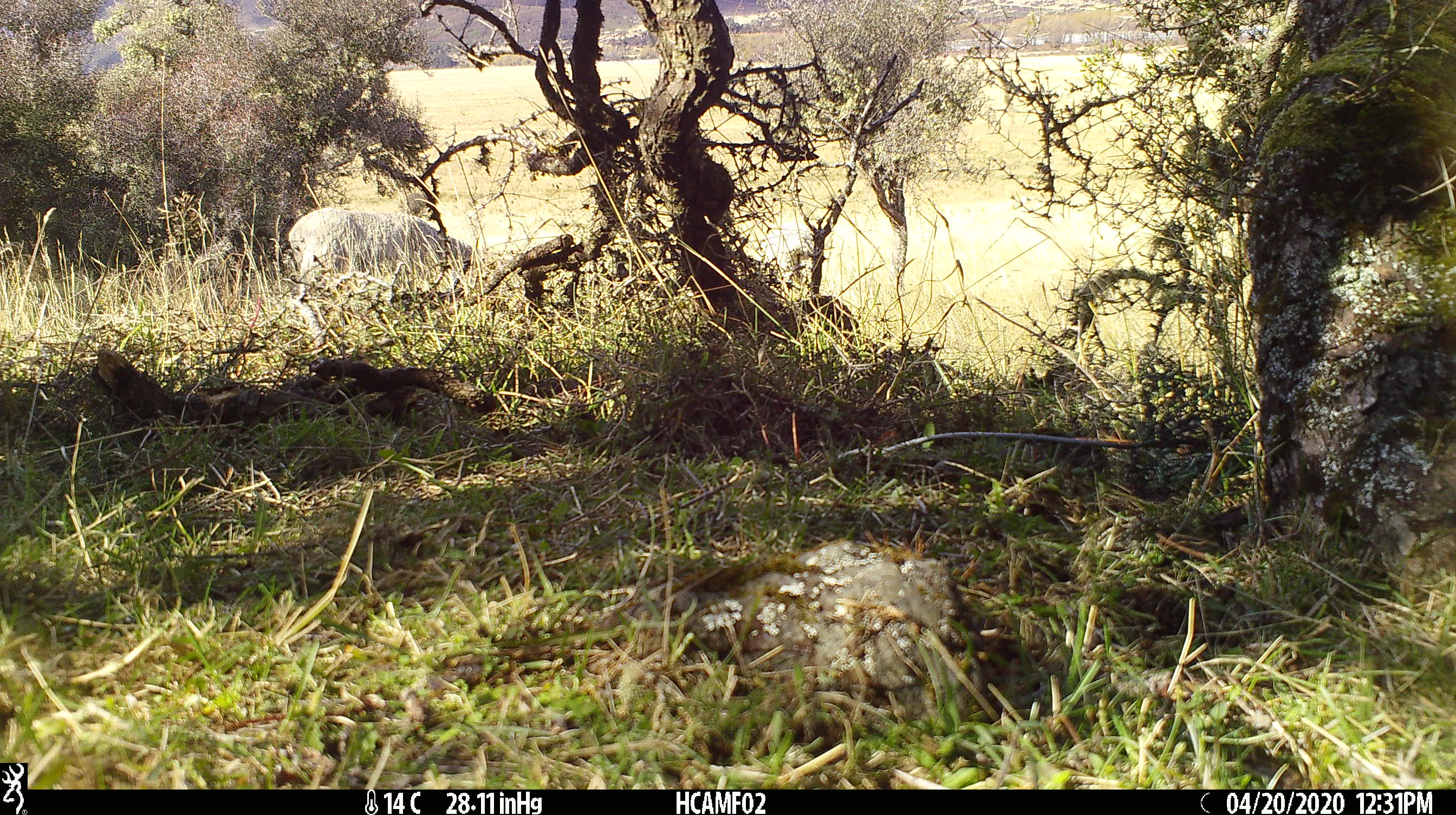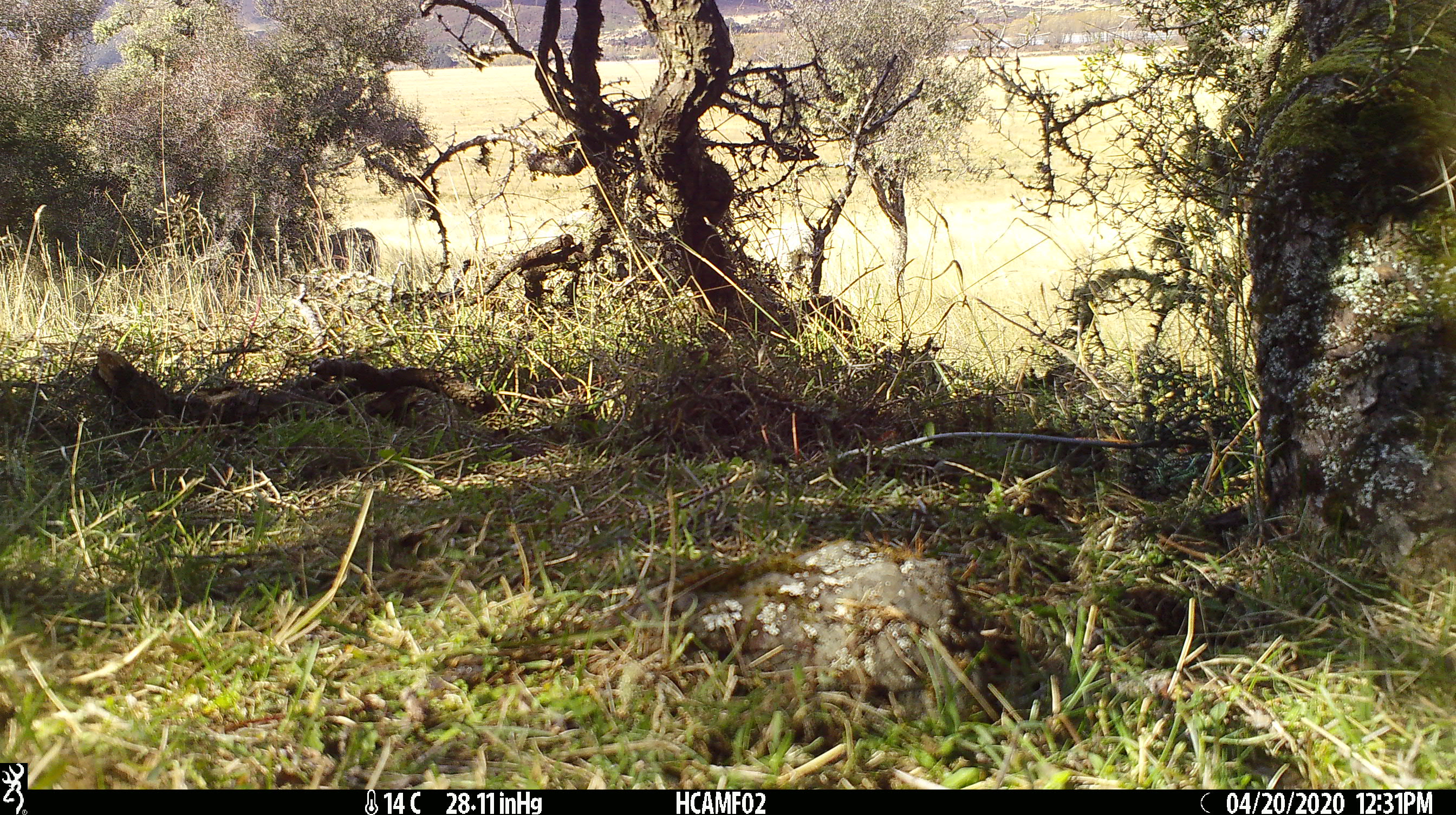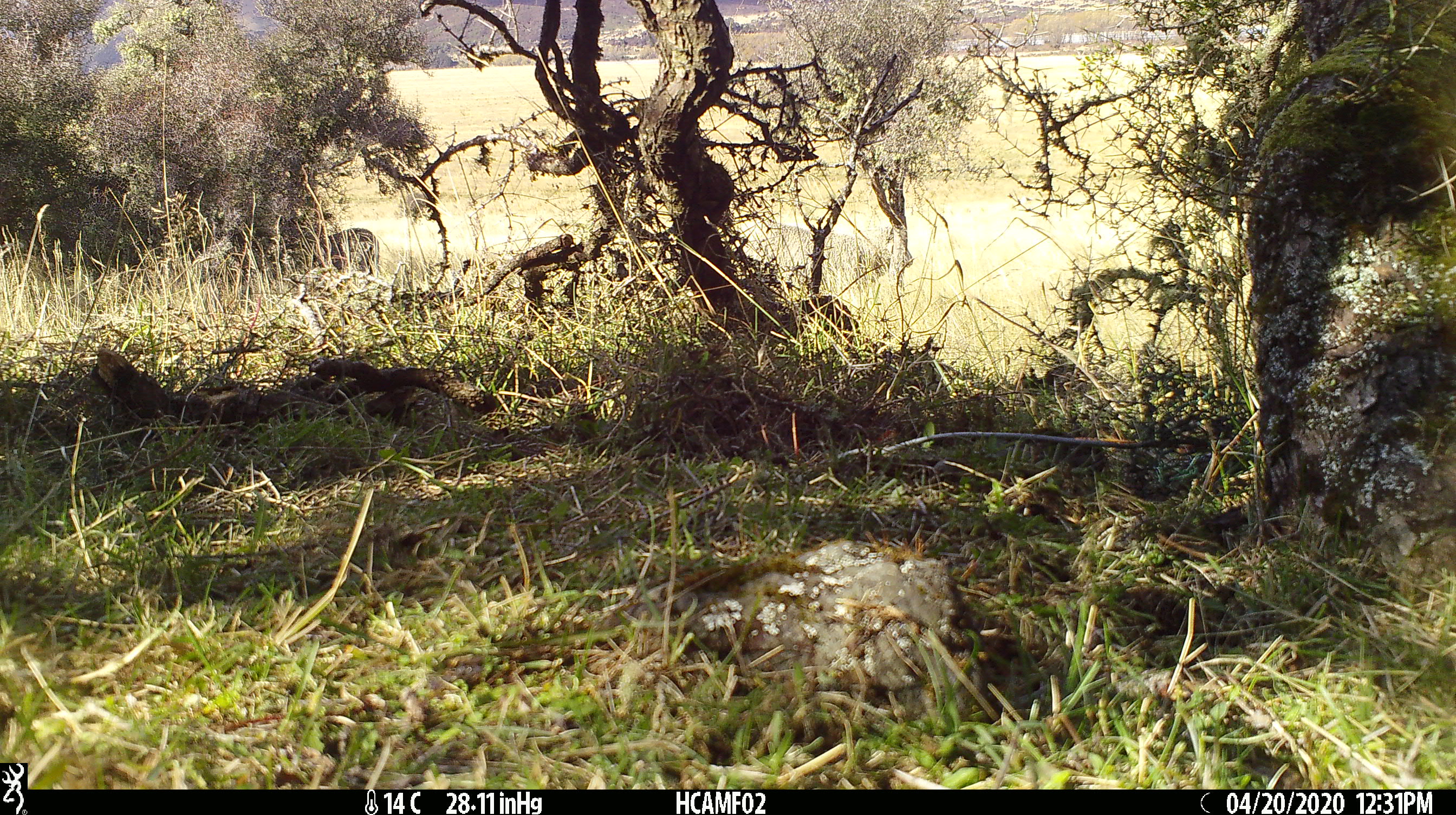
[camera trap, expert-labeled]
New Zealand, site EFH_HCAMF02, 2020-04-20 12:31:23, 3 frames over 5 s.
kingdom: Animalia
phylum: Chordata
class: Mammalia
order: Artiodactyla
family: Bovidae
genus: Ovis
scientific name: Ovis aries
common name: domestic sheep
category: sheep